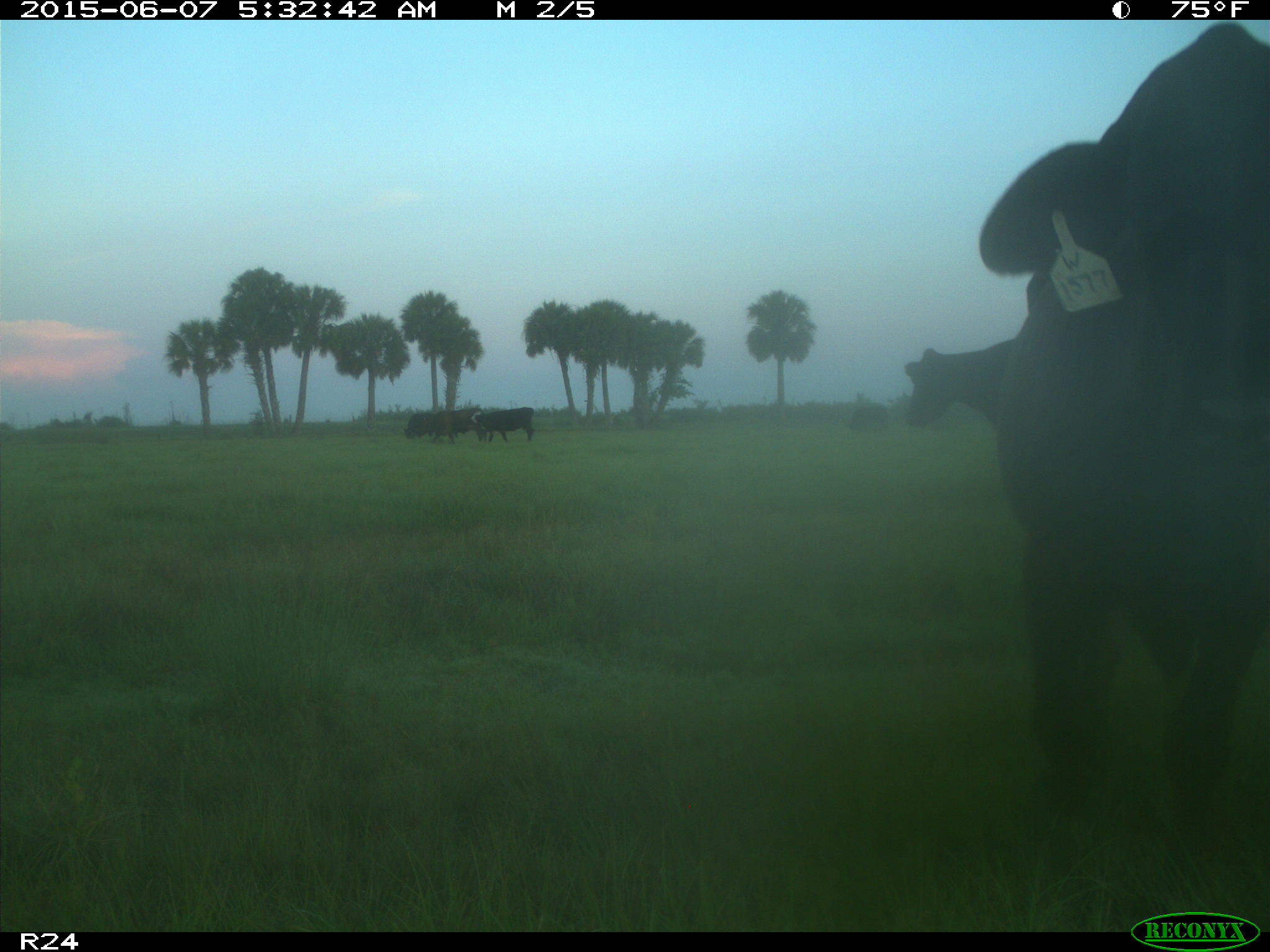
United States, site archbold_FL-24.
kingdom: Animalia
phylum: Chordata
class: Mammalia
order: Artiodactyla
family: Bovidae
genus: Bos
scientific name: Bos taurus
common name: domestic cow